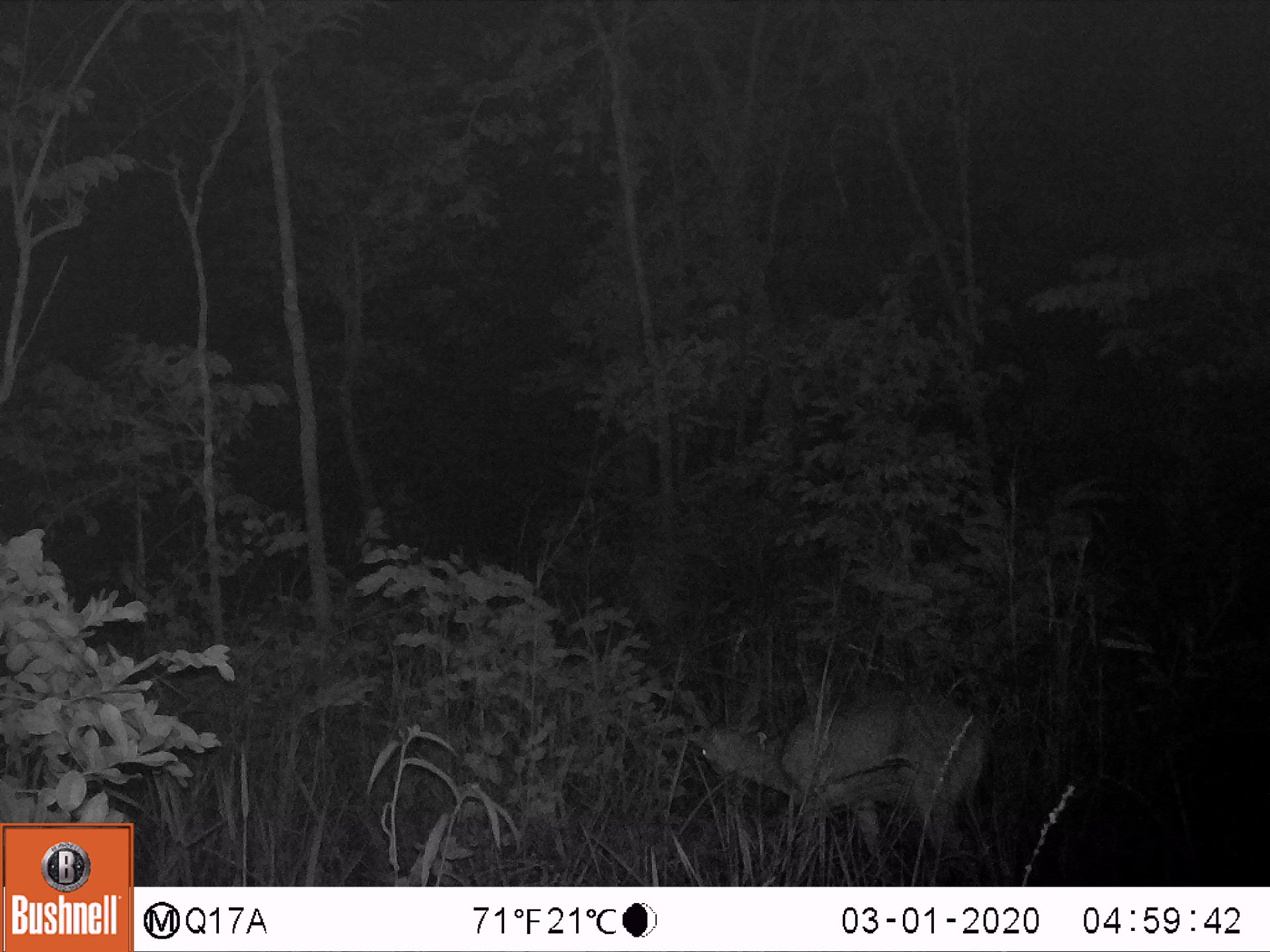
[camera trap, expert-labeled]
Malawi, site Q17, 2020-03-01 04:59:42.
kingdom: Animalia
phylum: Chordata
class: Mammalia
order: Artiodactyla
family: Bovidae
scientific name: Antilopinae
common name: small antelope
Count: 1.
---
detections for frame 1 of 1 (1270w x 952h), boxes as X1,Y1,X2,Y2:
small antelope: 660,669,1014,885